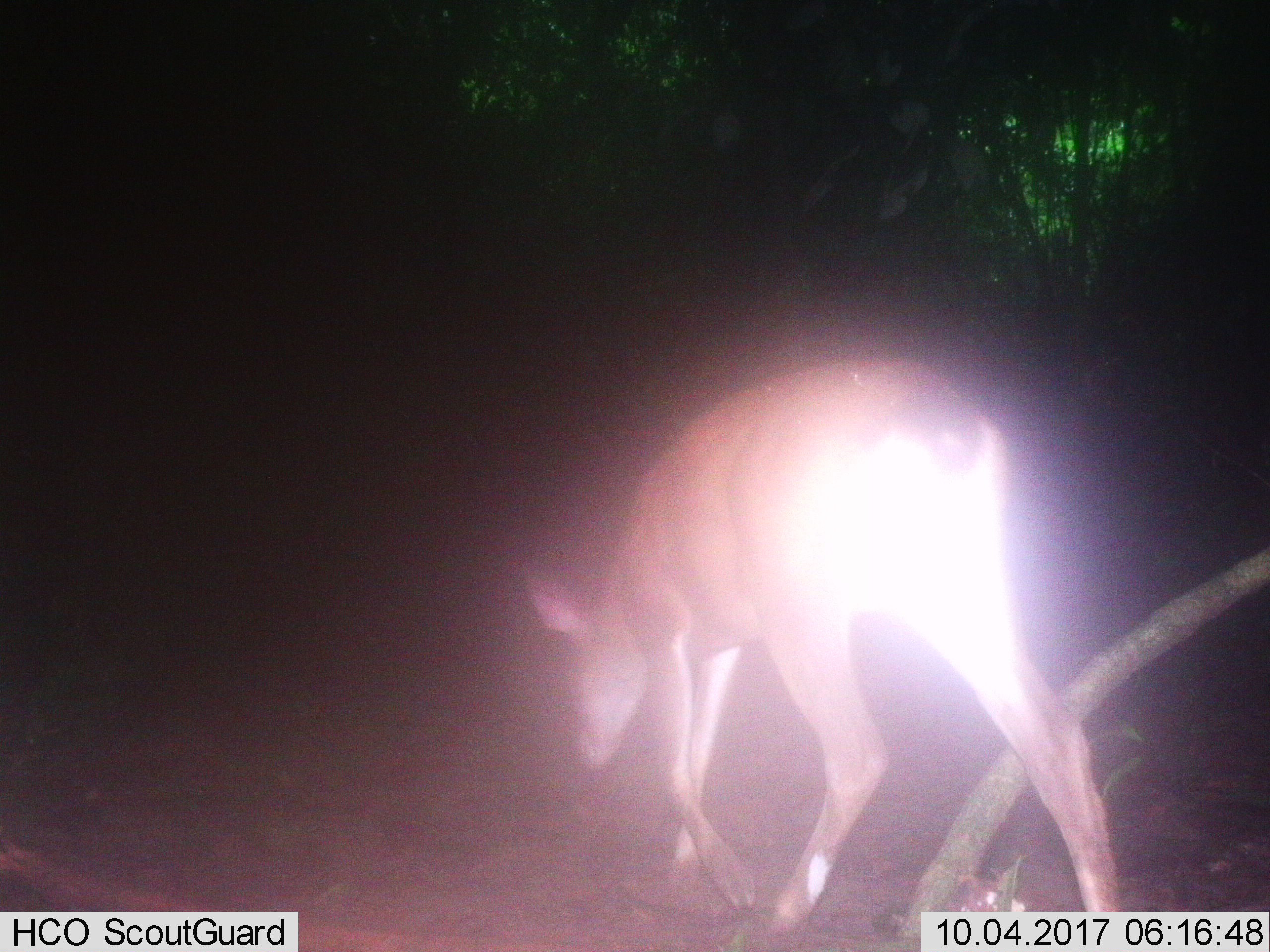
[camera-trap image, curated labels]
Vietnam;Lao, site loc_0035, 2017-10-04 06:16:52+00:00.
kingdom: Animalia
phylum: Chordata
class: Mammalia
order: Artiodactyla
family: Cervidae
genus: Muntiacus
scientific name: Muntiacus vuquangensis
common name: large-antlered muntjac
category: large antlered muntjac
Large antlered muntjac (large-antlered muntjac) (Muntiacus vuquangensis). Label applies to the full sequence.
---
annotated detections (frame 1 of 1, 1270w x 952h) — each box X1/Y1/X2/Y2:
large antlered muntjac: 521/353/1127/911